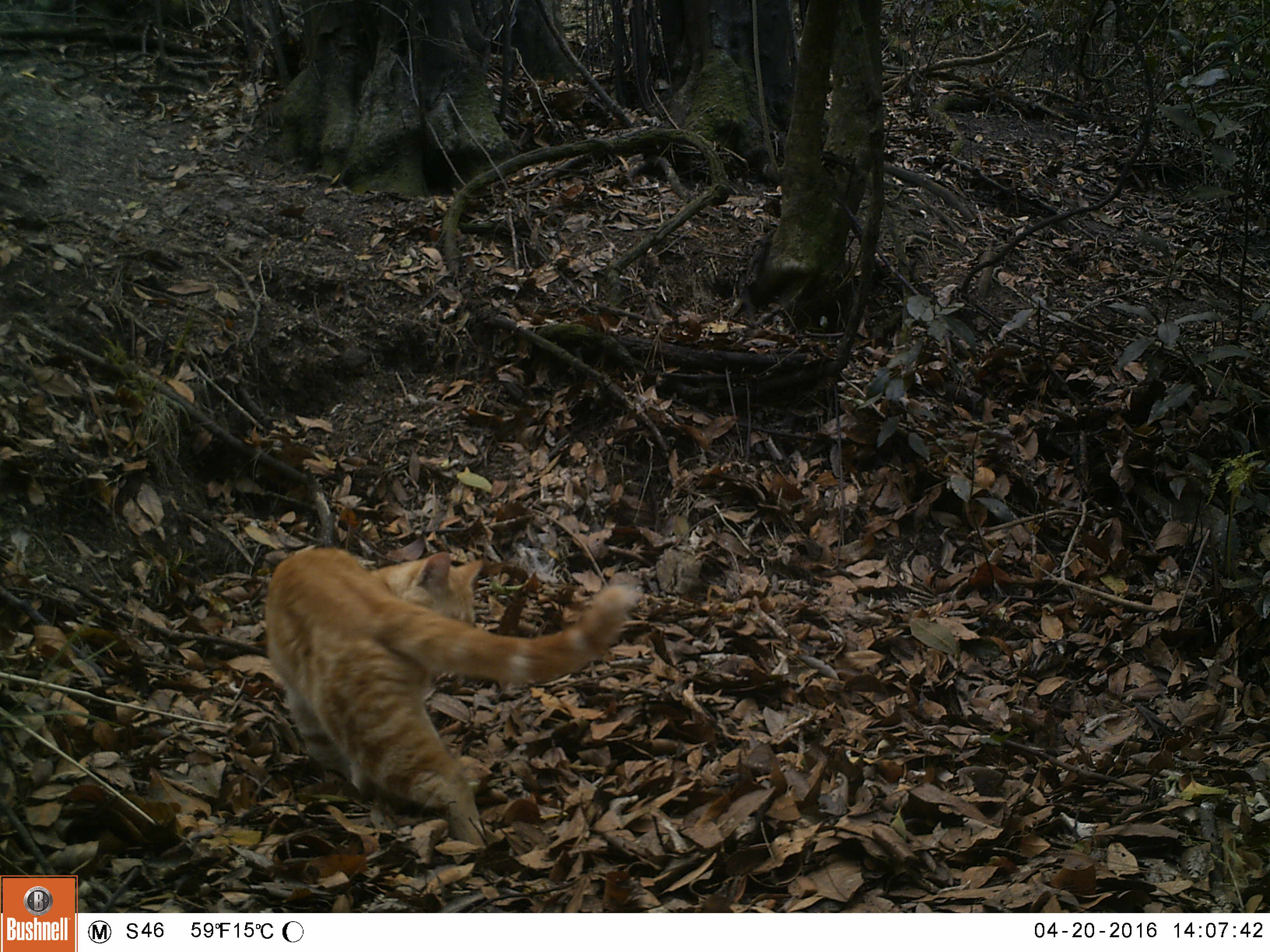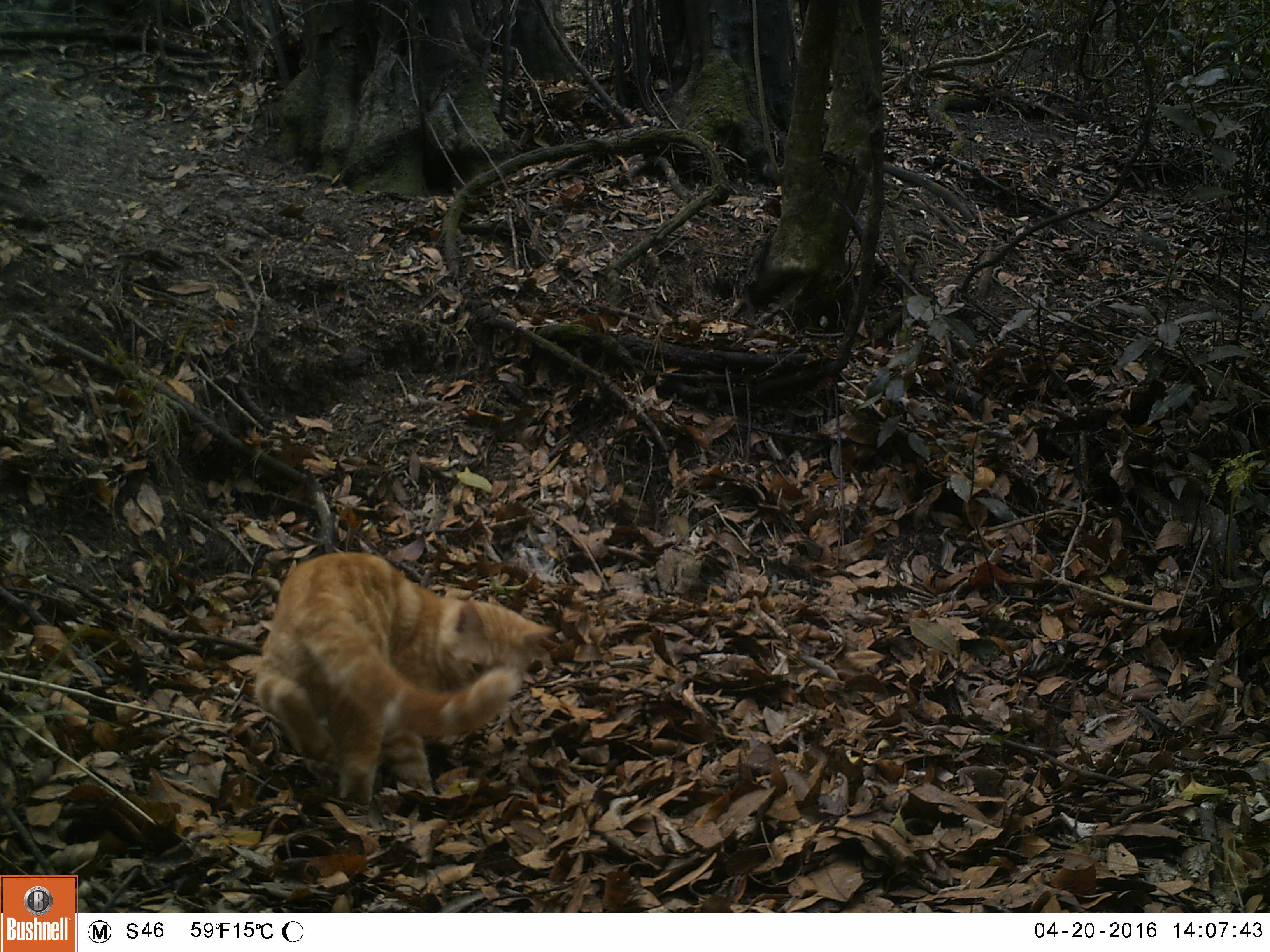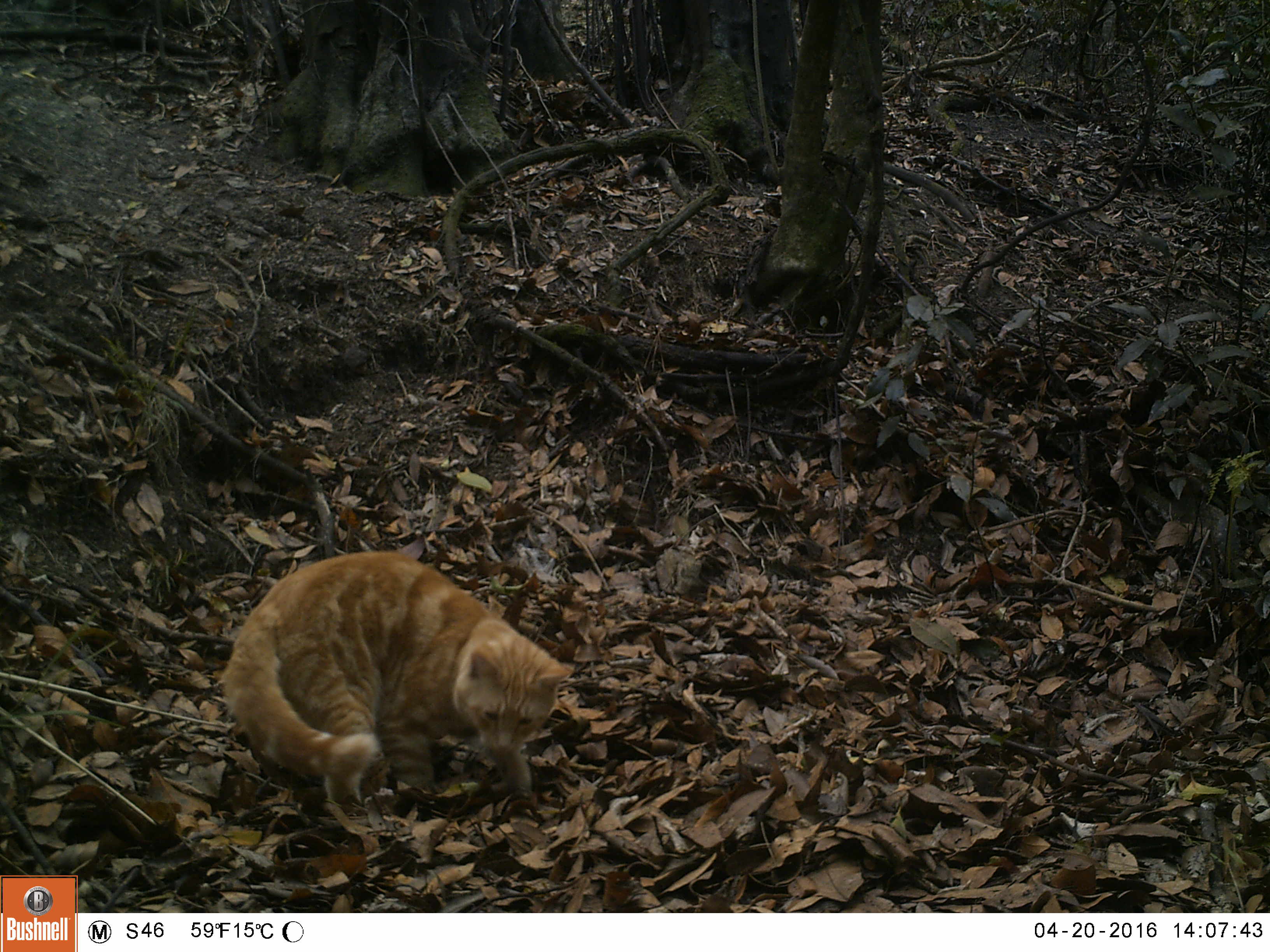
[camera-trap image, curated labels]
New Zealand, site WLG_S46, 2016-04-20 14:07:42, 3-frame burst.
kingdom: Animalia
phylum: Chordata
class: Mammalia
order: Carnivora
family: Felidae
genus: Felis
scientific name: Felis catus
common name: domestic cat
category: cat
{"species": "cat (domestic cat) (Felis catus)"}